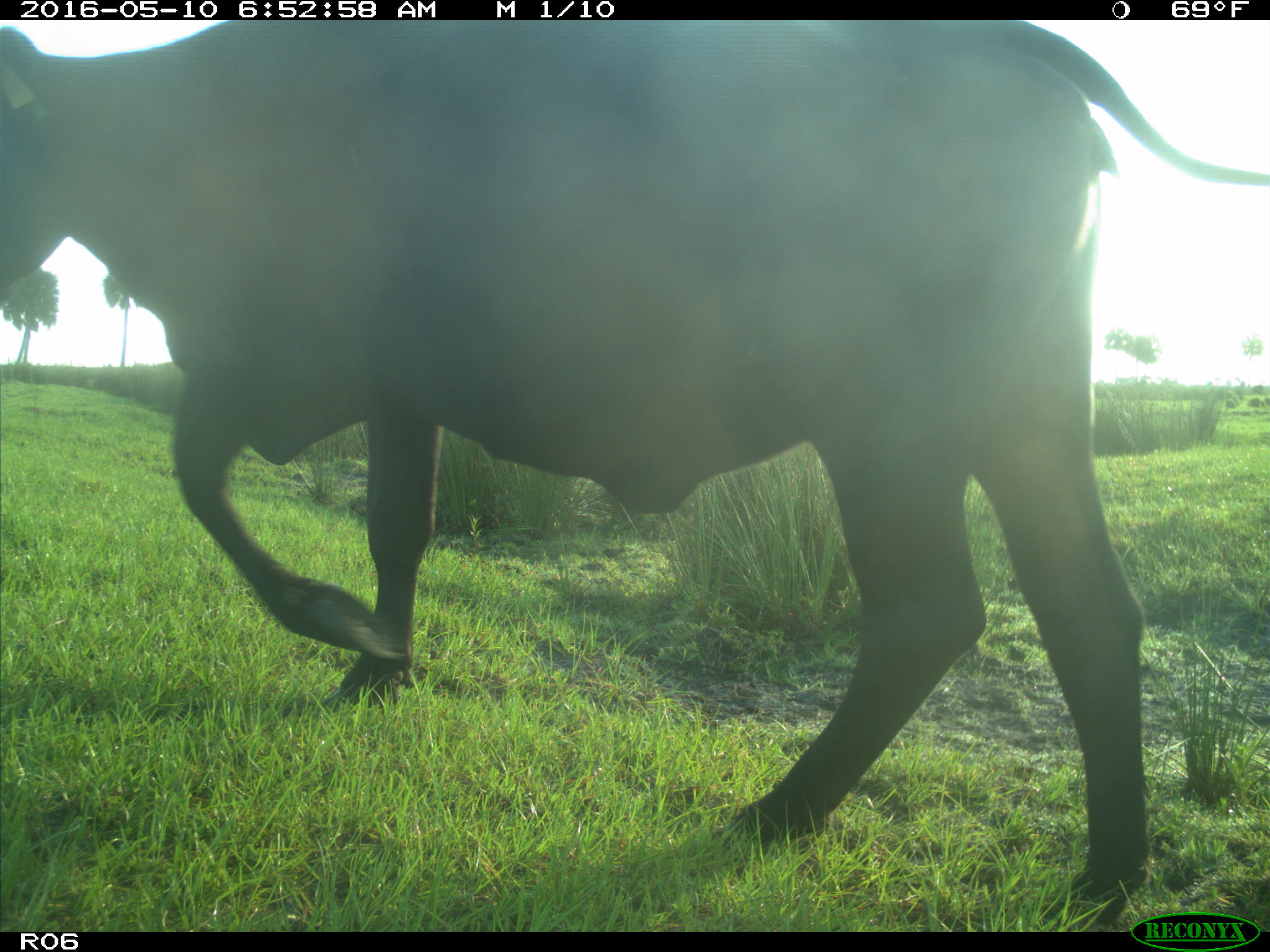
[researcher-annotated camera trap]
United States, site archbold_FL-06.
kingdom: Animalia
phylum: Chordata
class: Mammalia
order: Artiodactyla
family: Bovidae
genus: Bos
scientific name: Bos taurus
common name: domestic cow